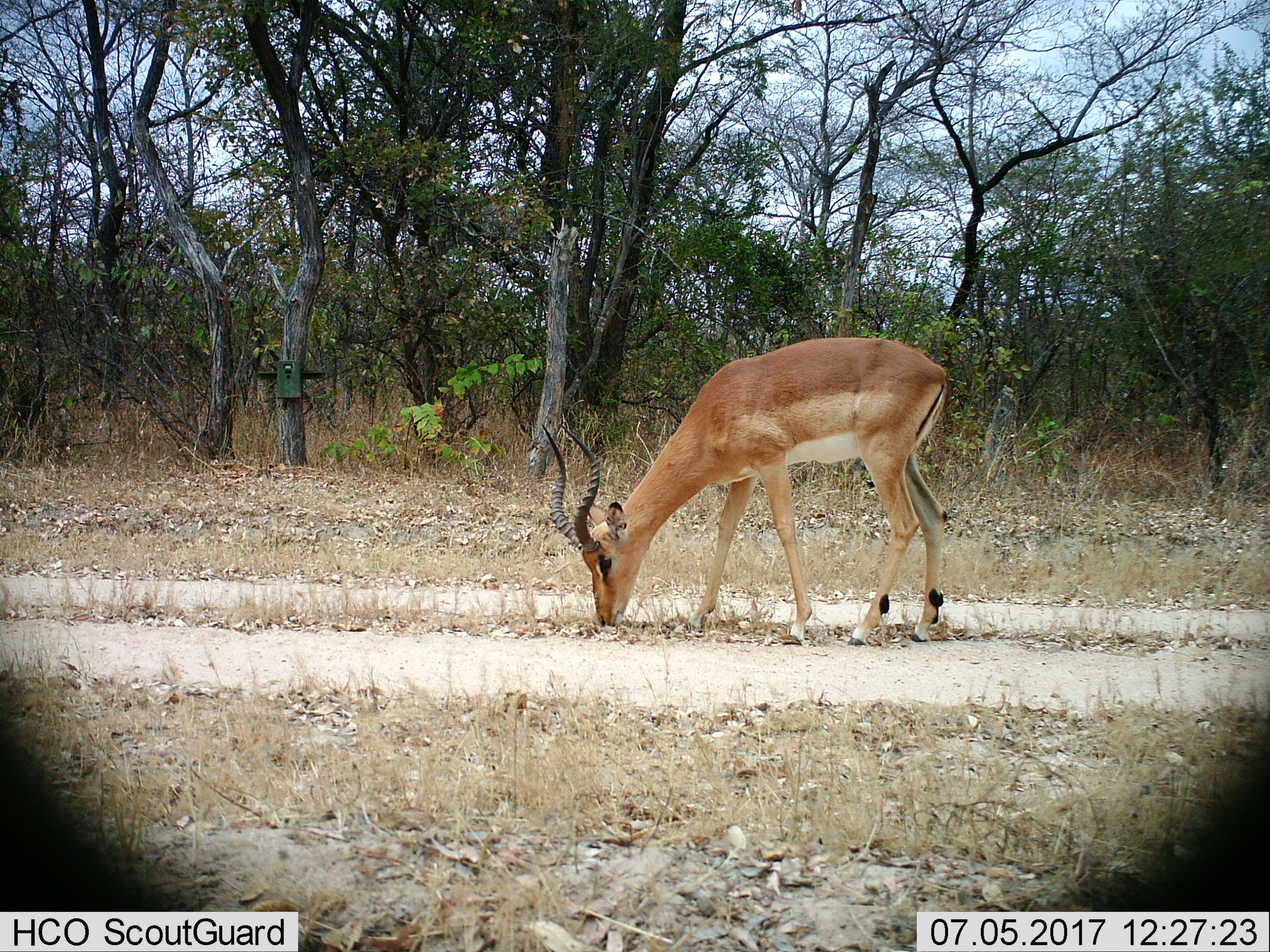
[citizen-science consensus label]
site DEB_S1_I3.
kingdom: Animalia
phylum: Chordata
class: Mammalia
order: Artiodactyla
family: Bovidae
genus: Aepyceros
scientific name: Aepyceros melampus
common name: impala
Impala (Aepyceros melampus), count 1. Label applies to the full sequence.